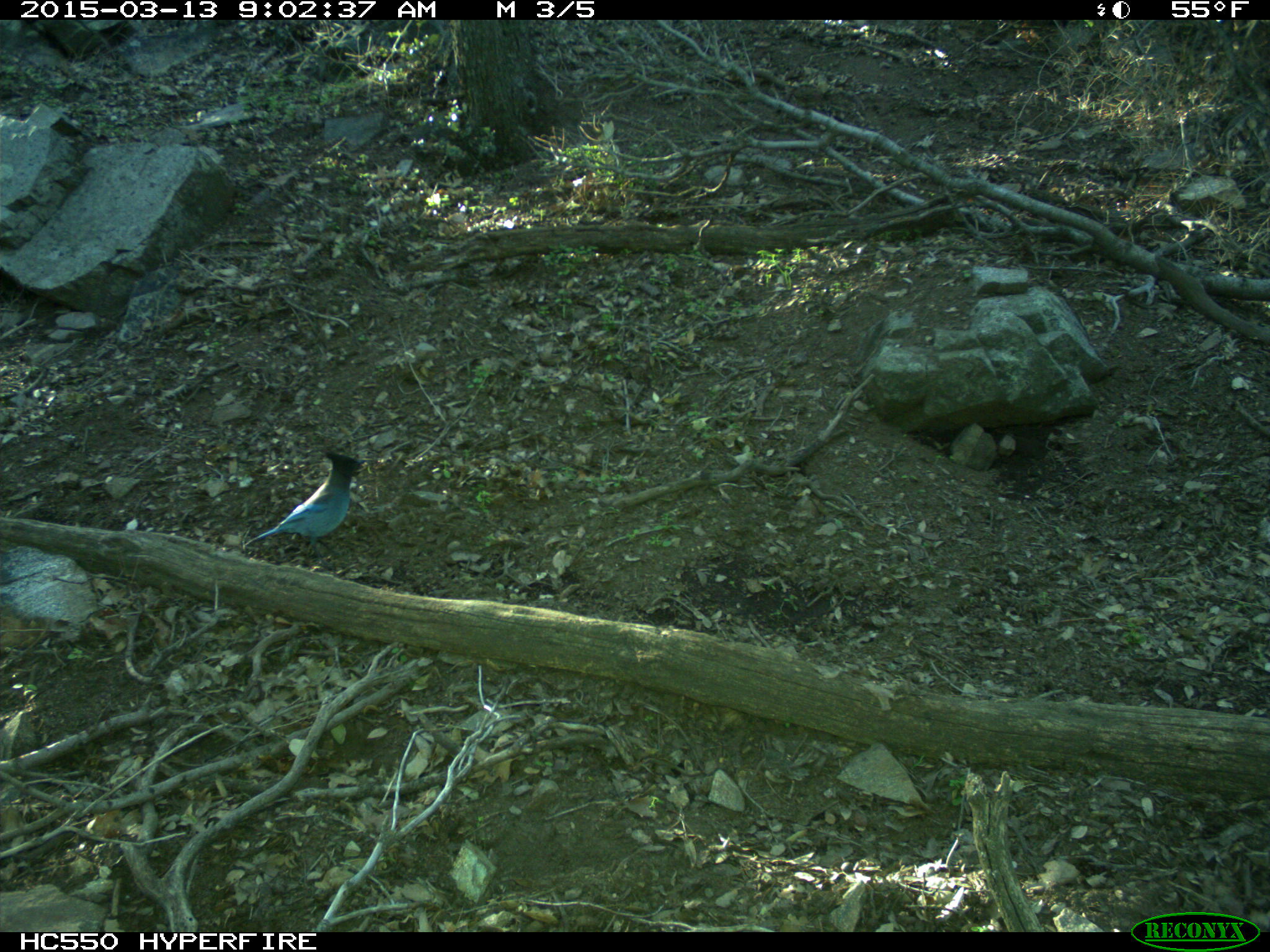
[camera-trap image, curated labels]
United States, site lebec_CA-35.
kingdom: Animalia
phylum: Chordata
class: Aves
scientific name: Aves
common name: birds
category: unidentified bird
Unidentified bird (birds) (Aves).